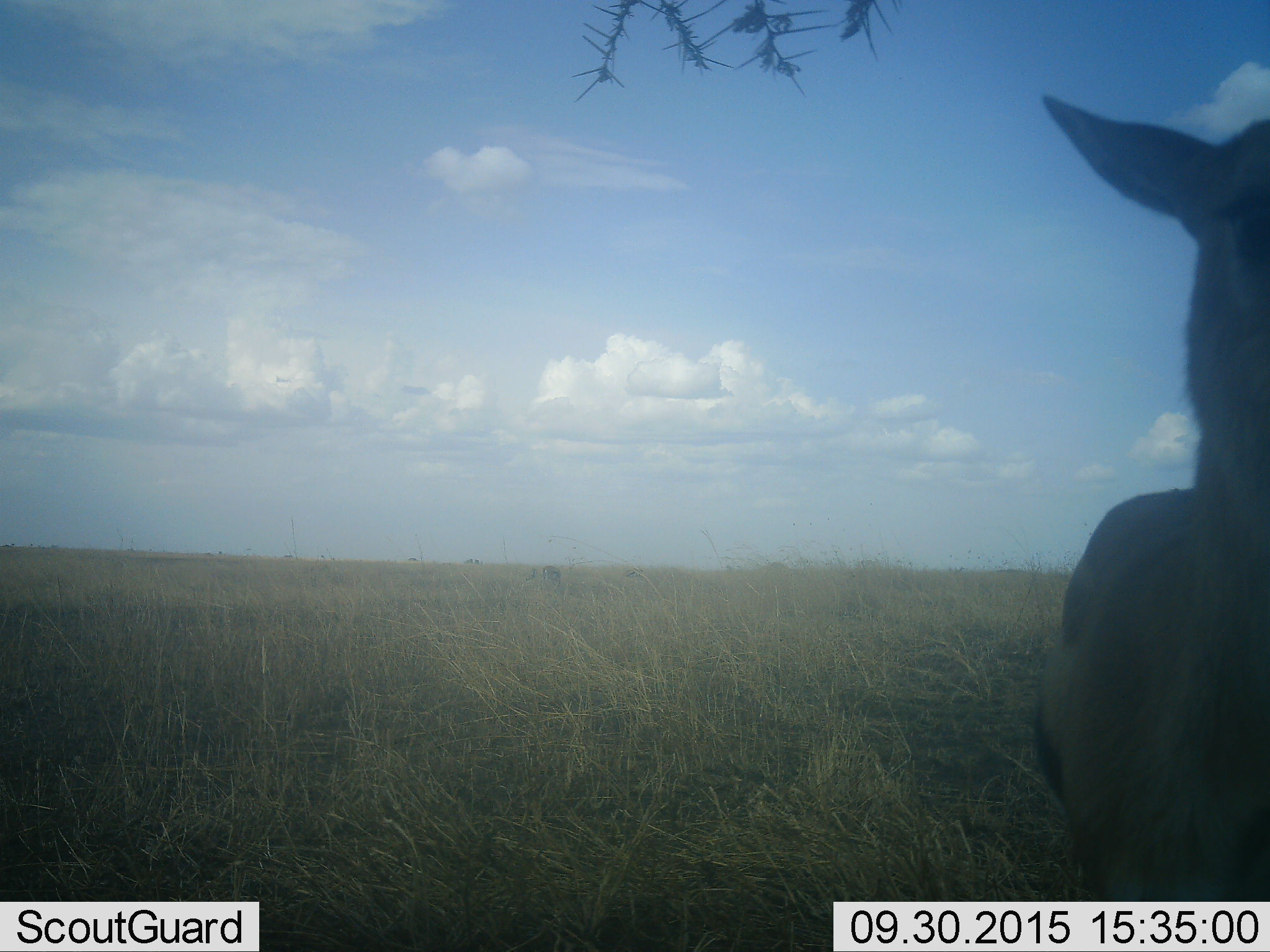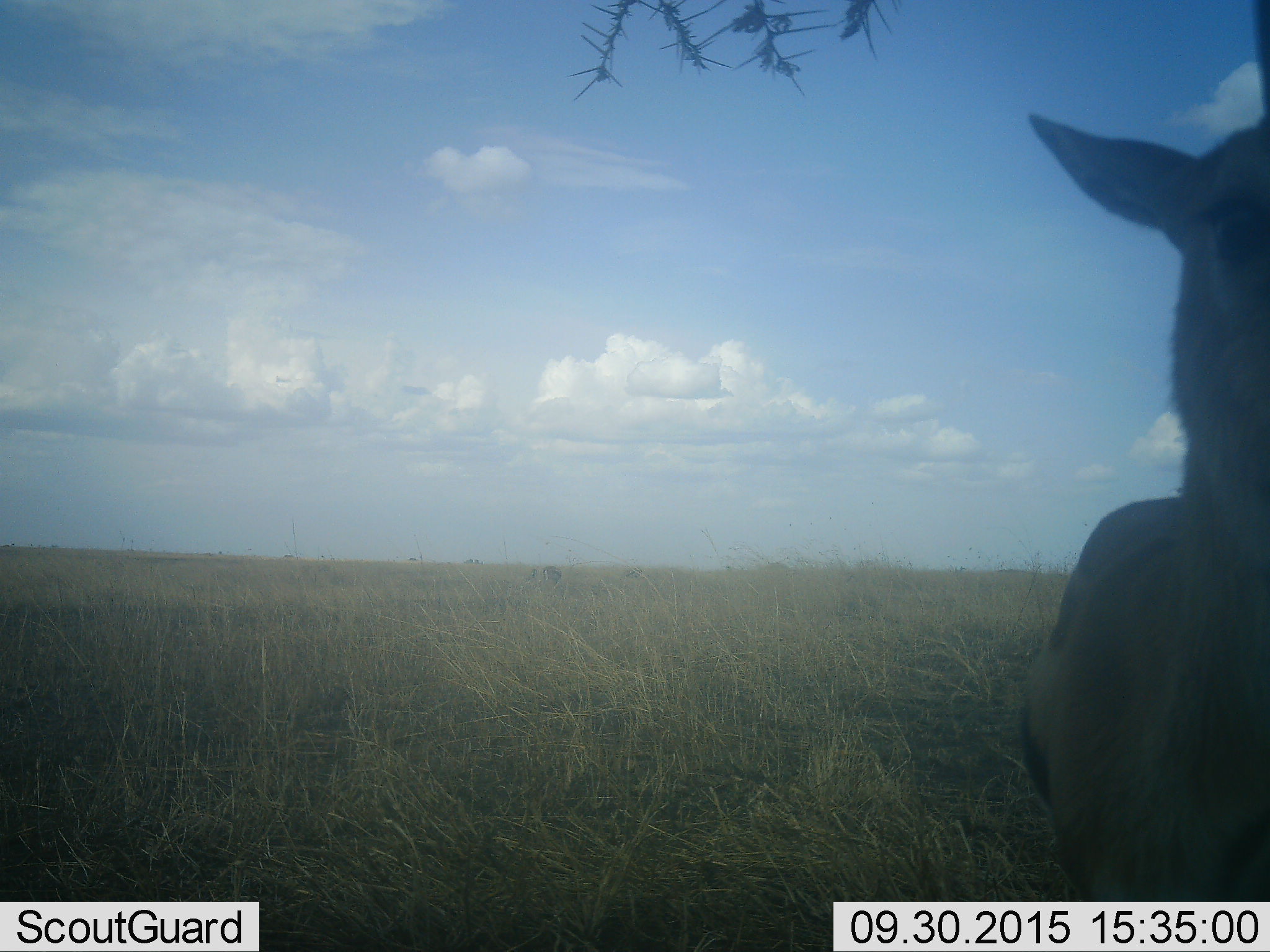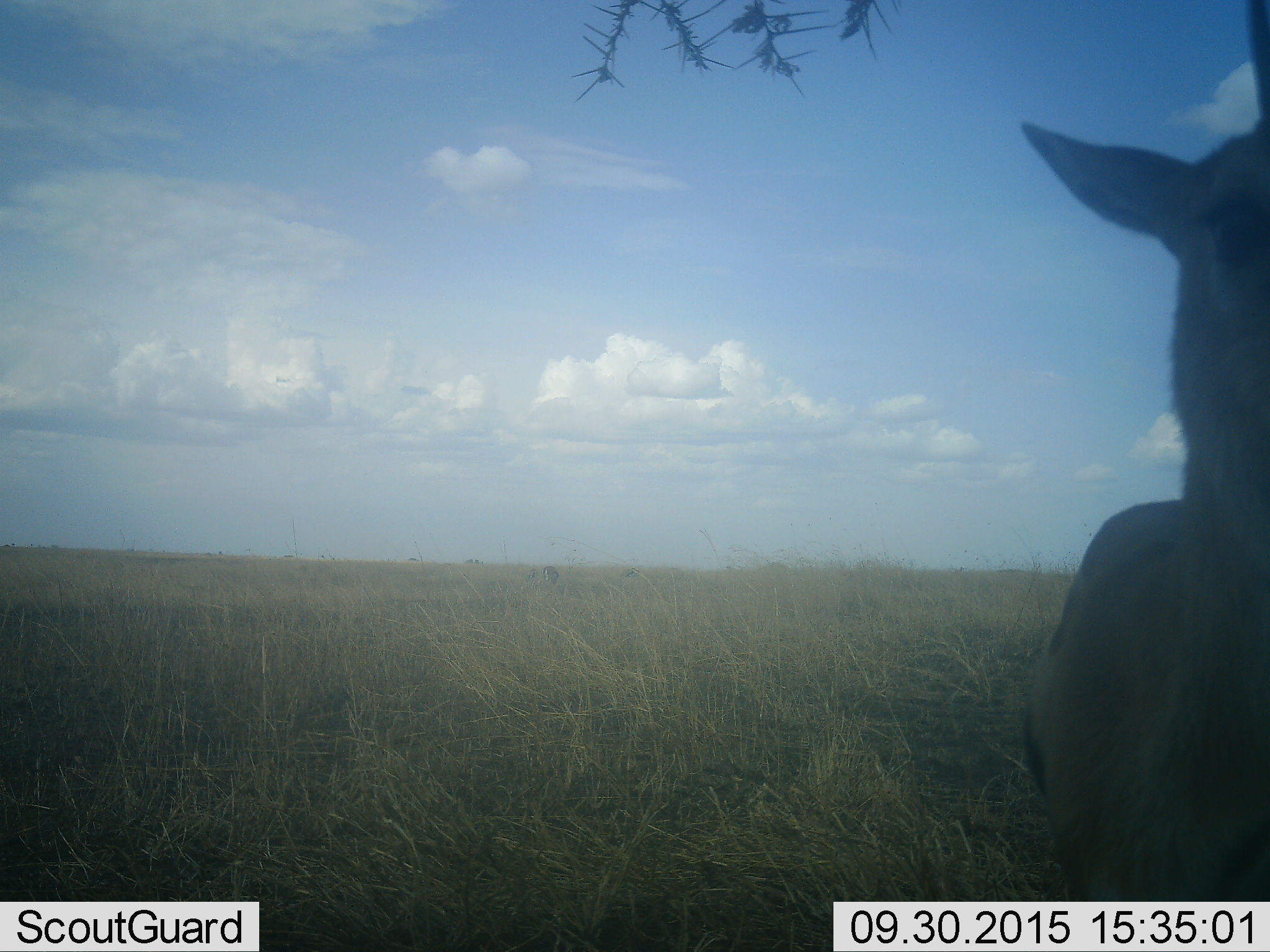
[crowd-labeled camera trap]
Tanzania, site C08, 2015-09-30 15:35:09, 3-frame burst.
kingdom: Animalia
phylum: Chordata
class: Mammalia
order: Artiodactyla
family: Bovidae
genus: Eudorcas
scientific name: Eudorcas thomsonii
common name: thomson's gazelle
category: gazellethomsons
Gazellethomsons (thomson's gazelle) (Eudorcas thomsonii), count 1. Behavior (volunteer vote fractions): standing 100%, resting 0%, moving 0%, interacting 0%. Young present (vote fraction): 15%. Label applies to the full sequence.